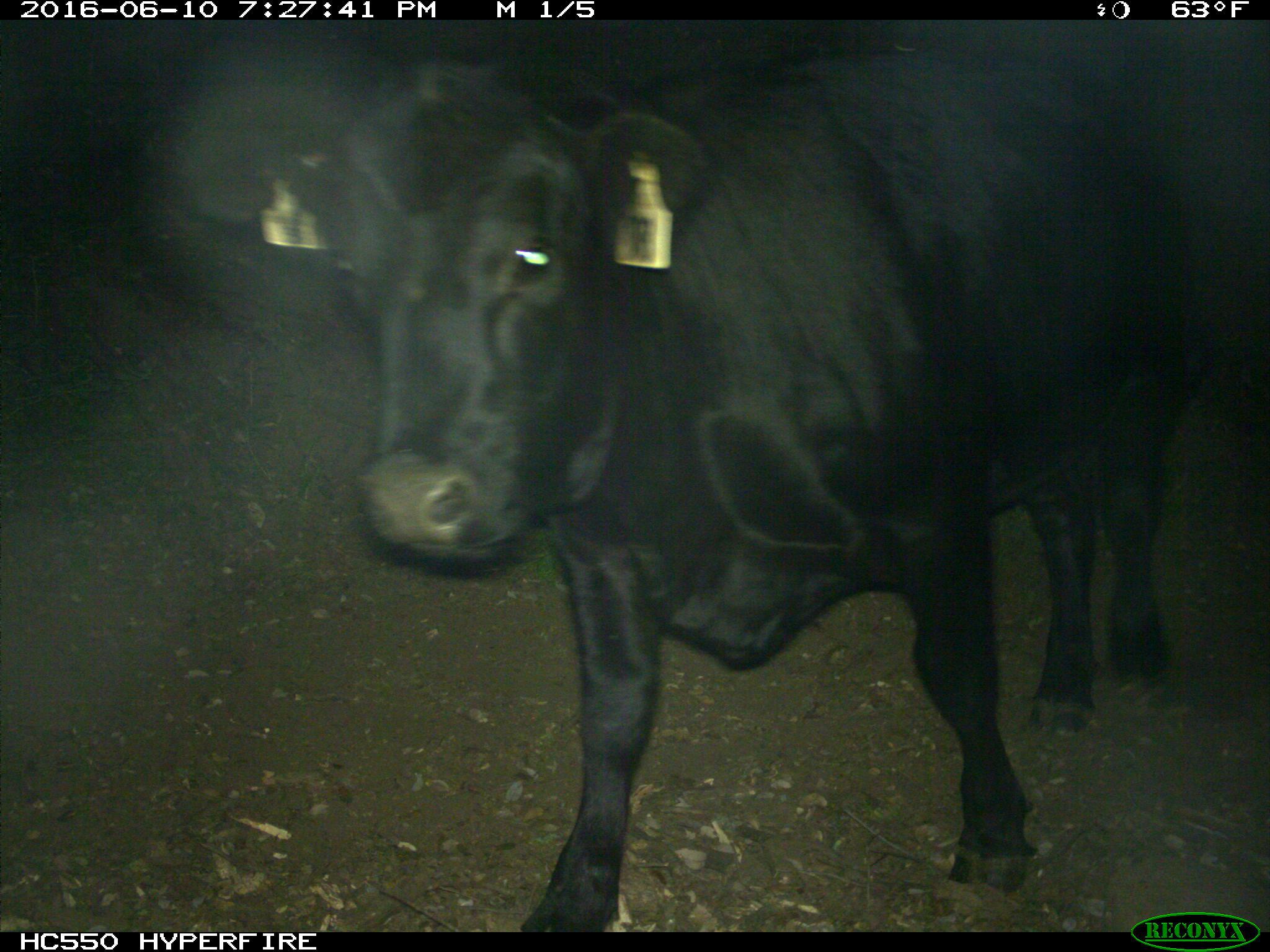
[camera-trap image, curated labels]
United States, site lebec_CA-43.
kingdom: Animalia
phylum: Chordata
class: Mammalia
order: Artiodactyla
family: Bovidae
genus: Bos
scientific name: Bos taurus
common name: domestic cow